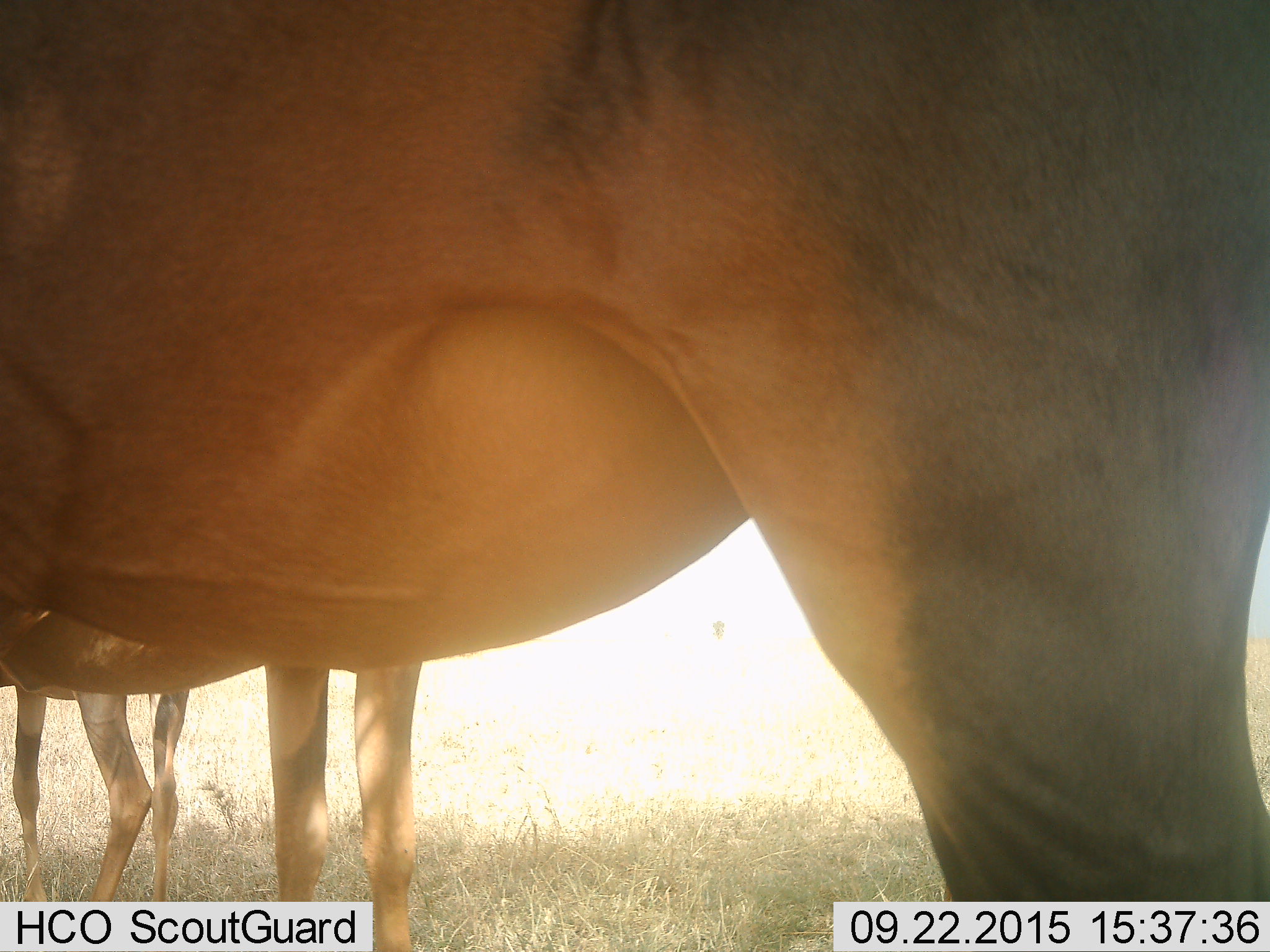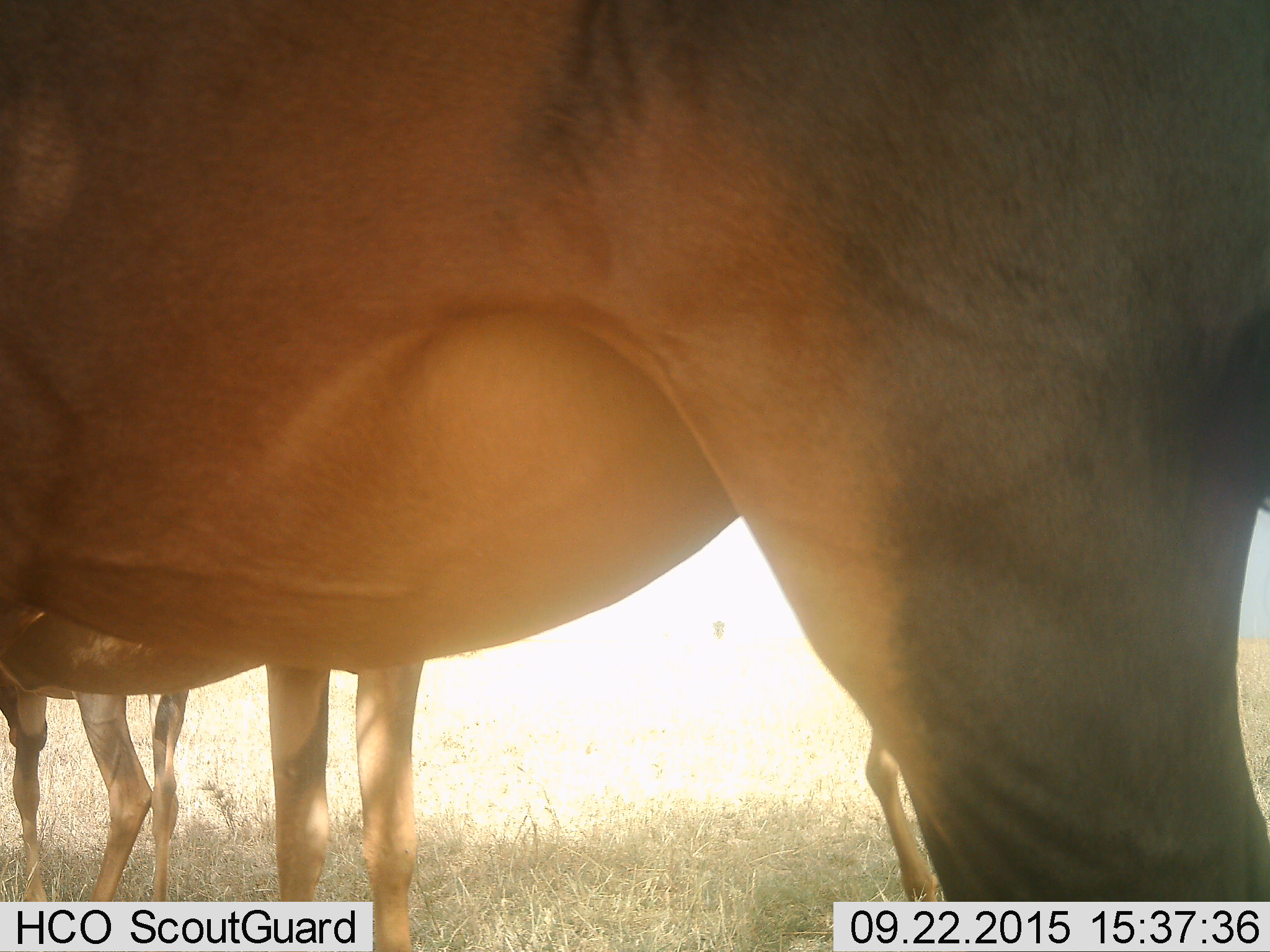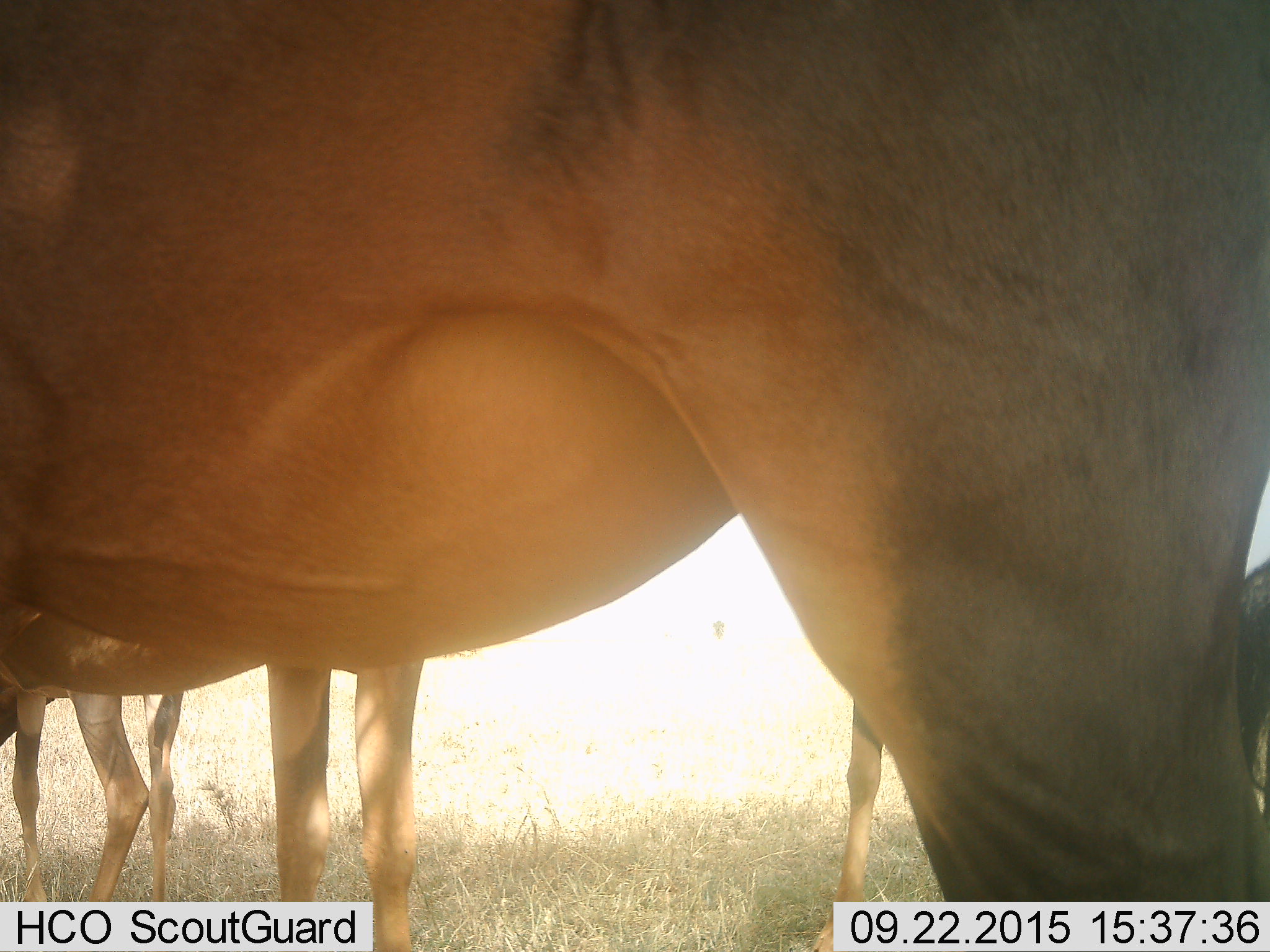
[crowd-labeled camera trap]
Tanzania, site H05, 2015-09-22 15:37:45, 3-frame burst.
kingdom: Animalia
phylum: Chordata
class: Mammalia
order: Artiodactyla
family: Bovidae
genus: Alcelaphus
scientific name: Alcelaphus buselaphus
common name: hartebeest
Hartebeest (Alcelaphus buselaphus), count 3. Behavior (volunteer vote fractions): standing 100%, resting 0%, moving 0%, interacting 0%. Young present (vote fraction): 0%. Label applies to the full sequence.